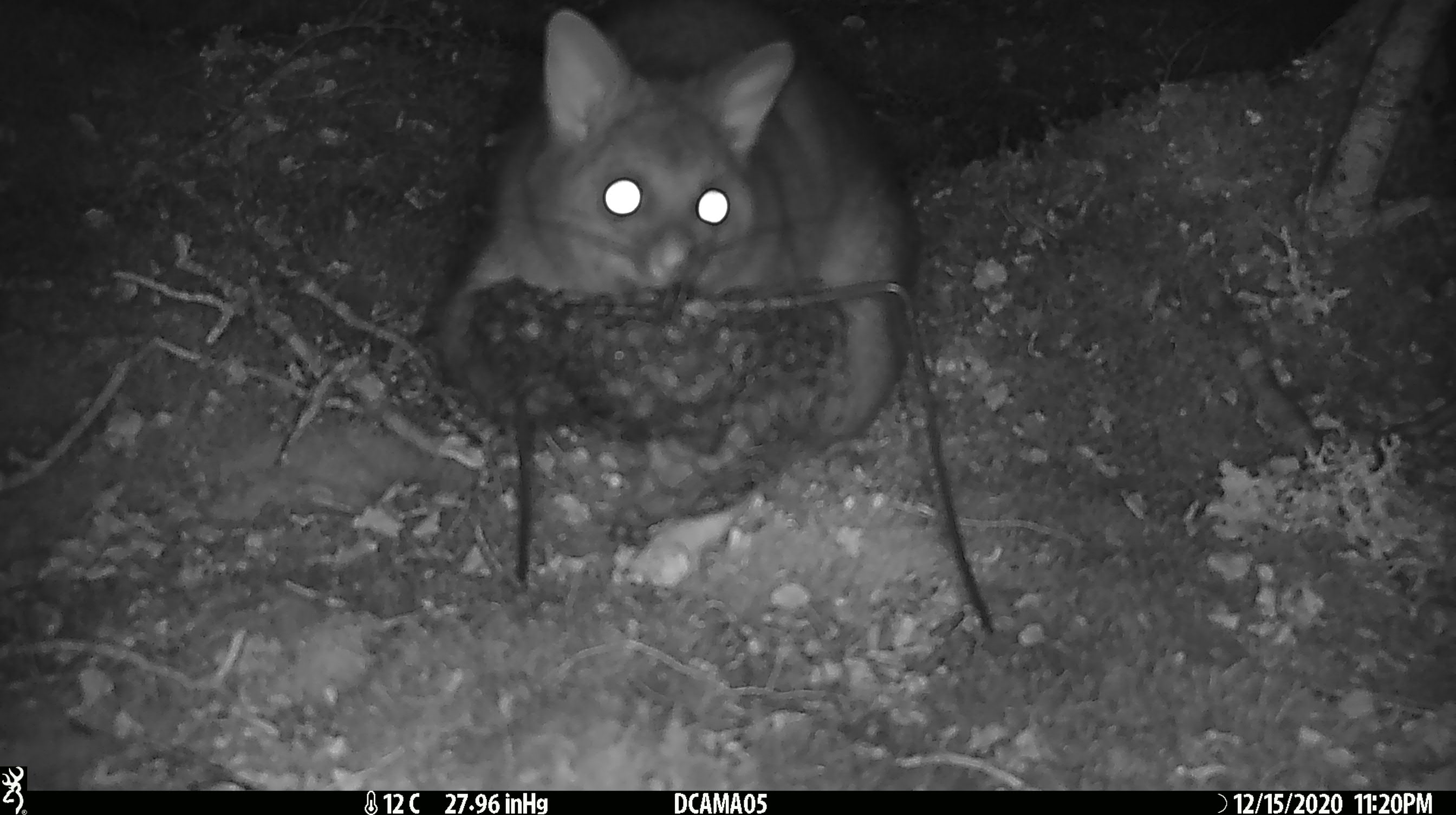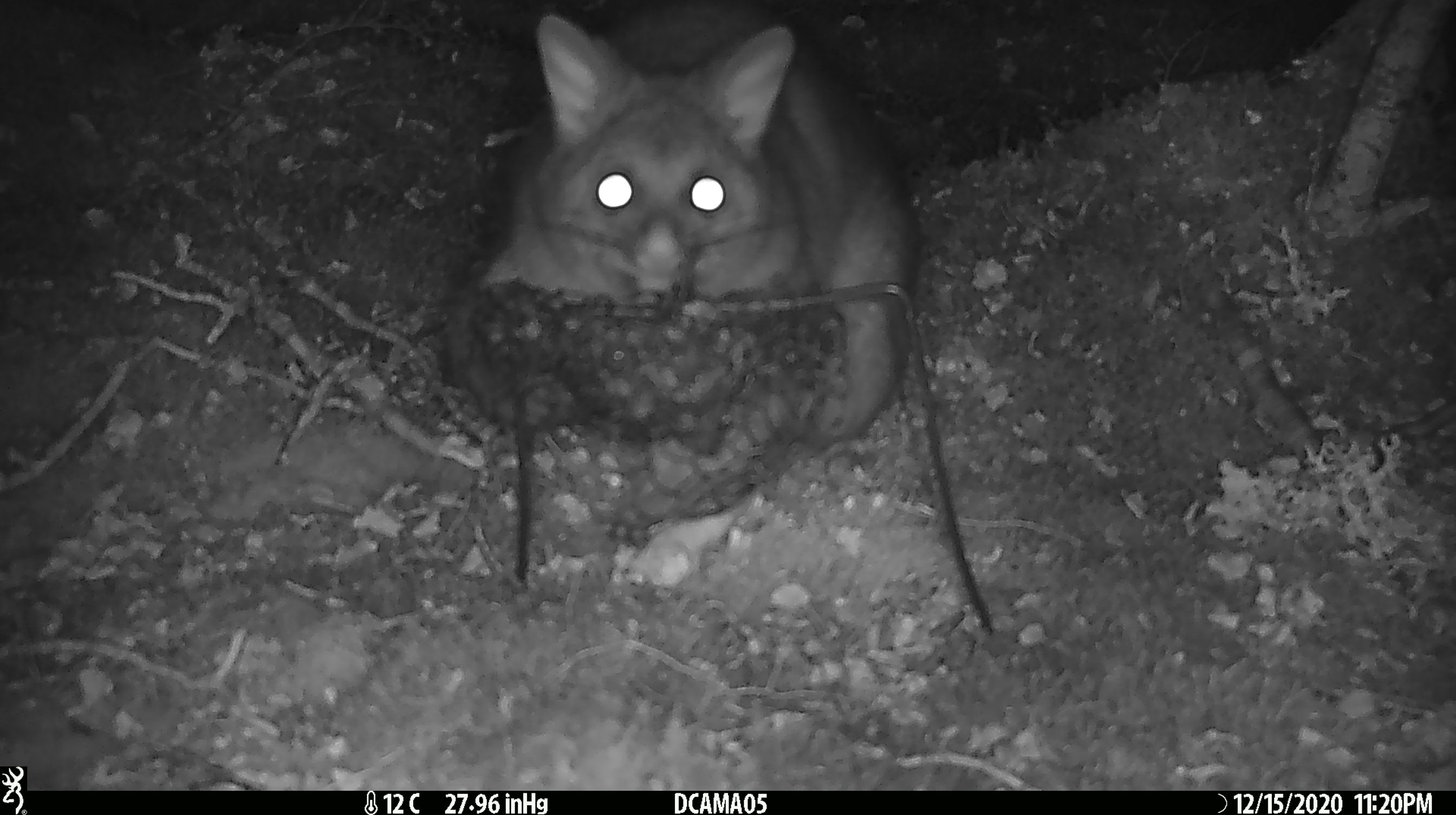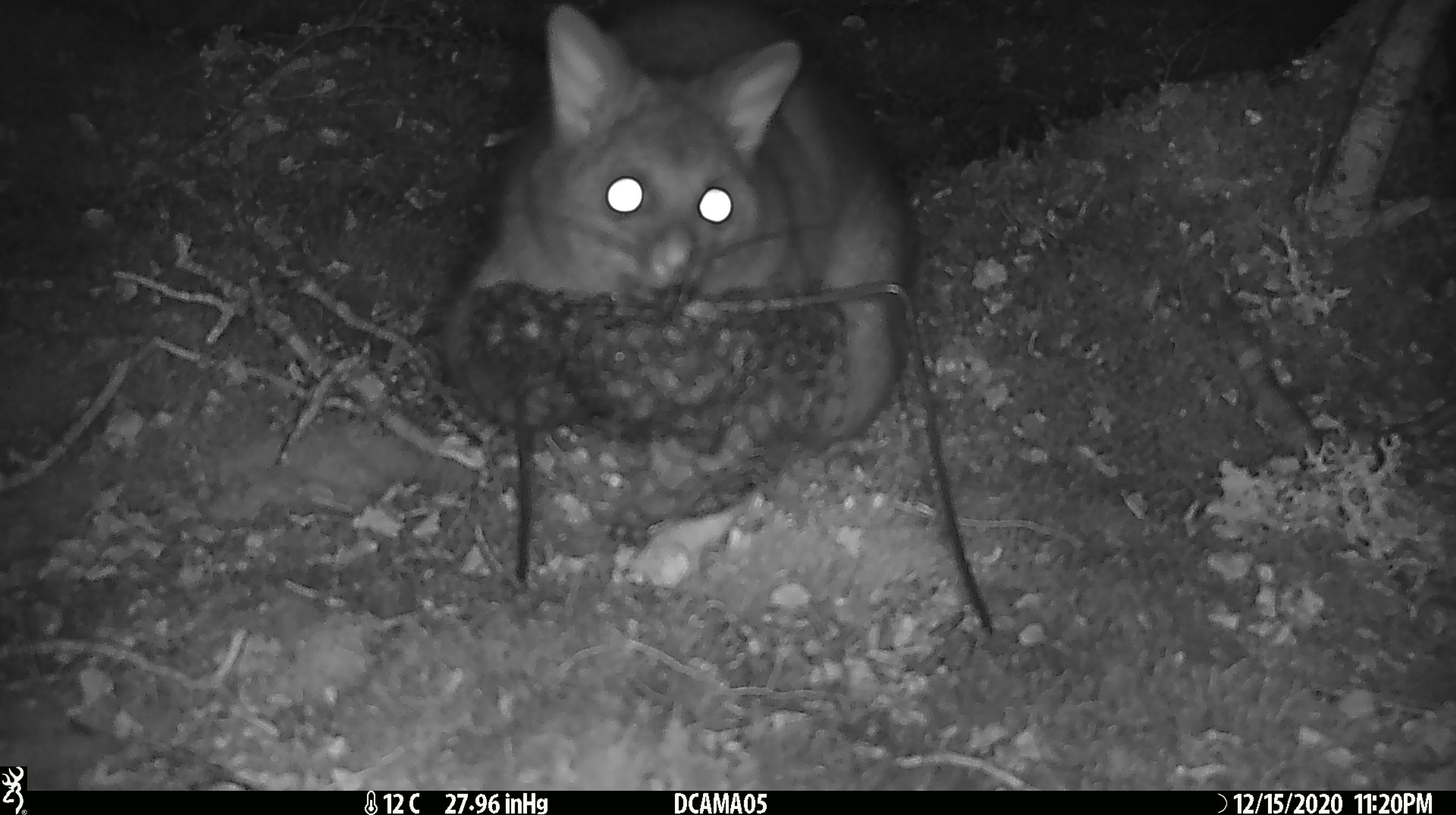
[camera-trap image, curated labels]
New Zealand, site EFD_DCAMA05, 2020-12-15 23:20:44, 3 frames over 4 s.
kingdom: Animalia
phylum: Chordata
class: Mammalia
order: Diprotodontia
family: Phalangeridae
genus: Trichosurus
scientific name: Trichosurus vulpecula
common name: common brushtail possum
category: possum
Possum (common brushtail possum) (Trichosurus vulpecula).